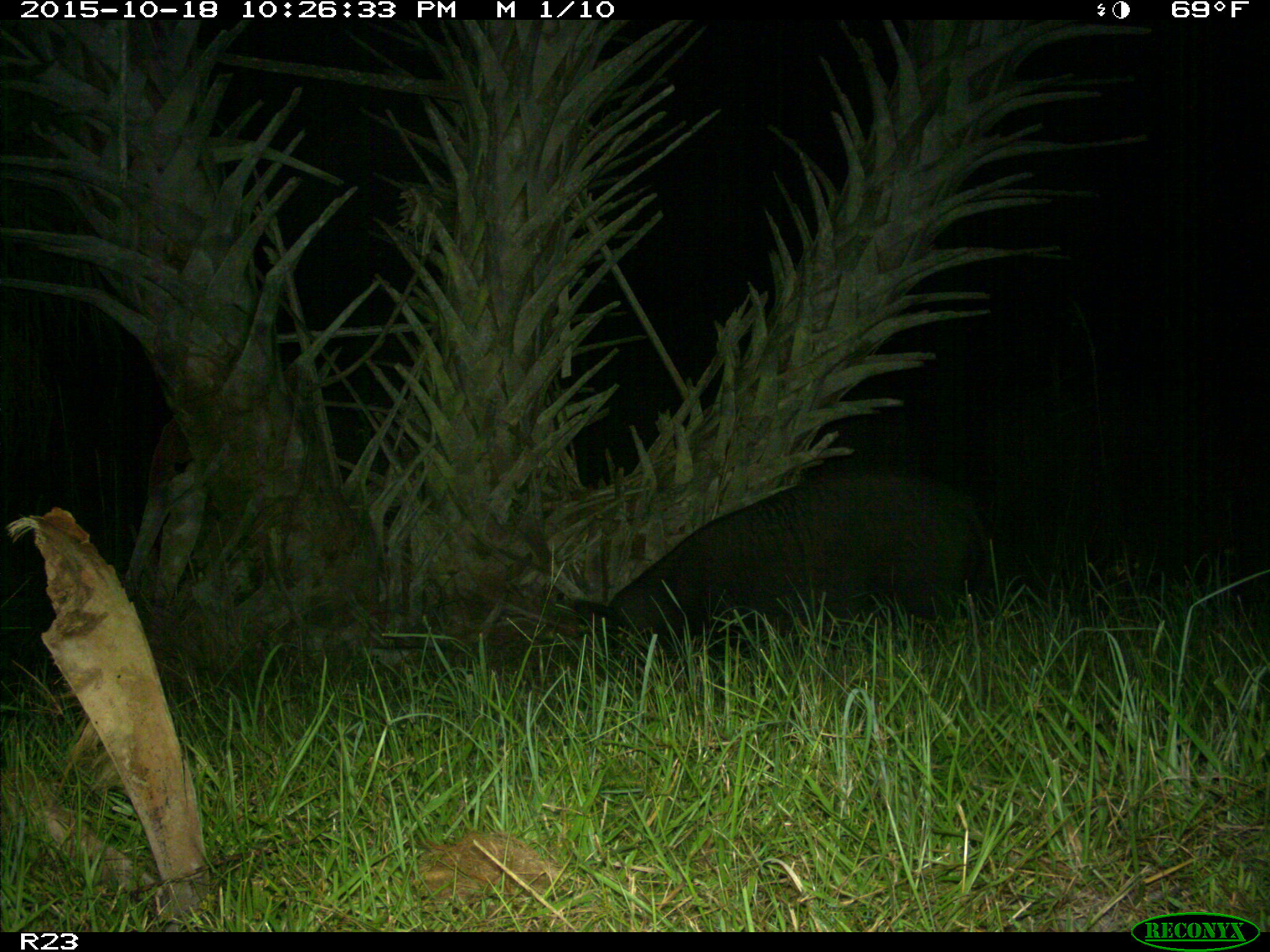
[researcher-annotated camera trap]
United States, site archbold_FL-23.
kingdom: Animalia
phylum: Chordata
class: Mammalia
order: Artiodactyla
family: Suidae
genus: Sus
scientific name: Sus scrofa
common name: wild boar